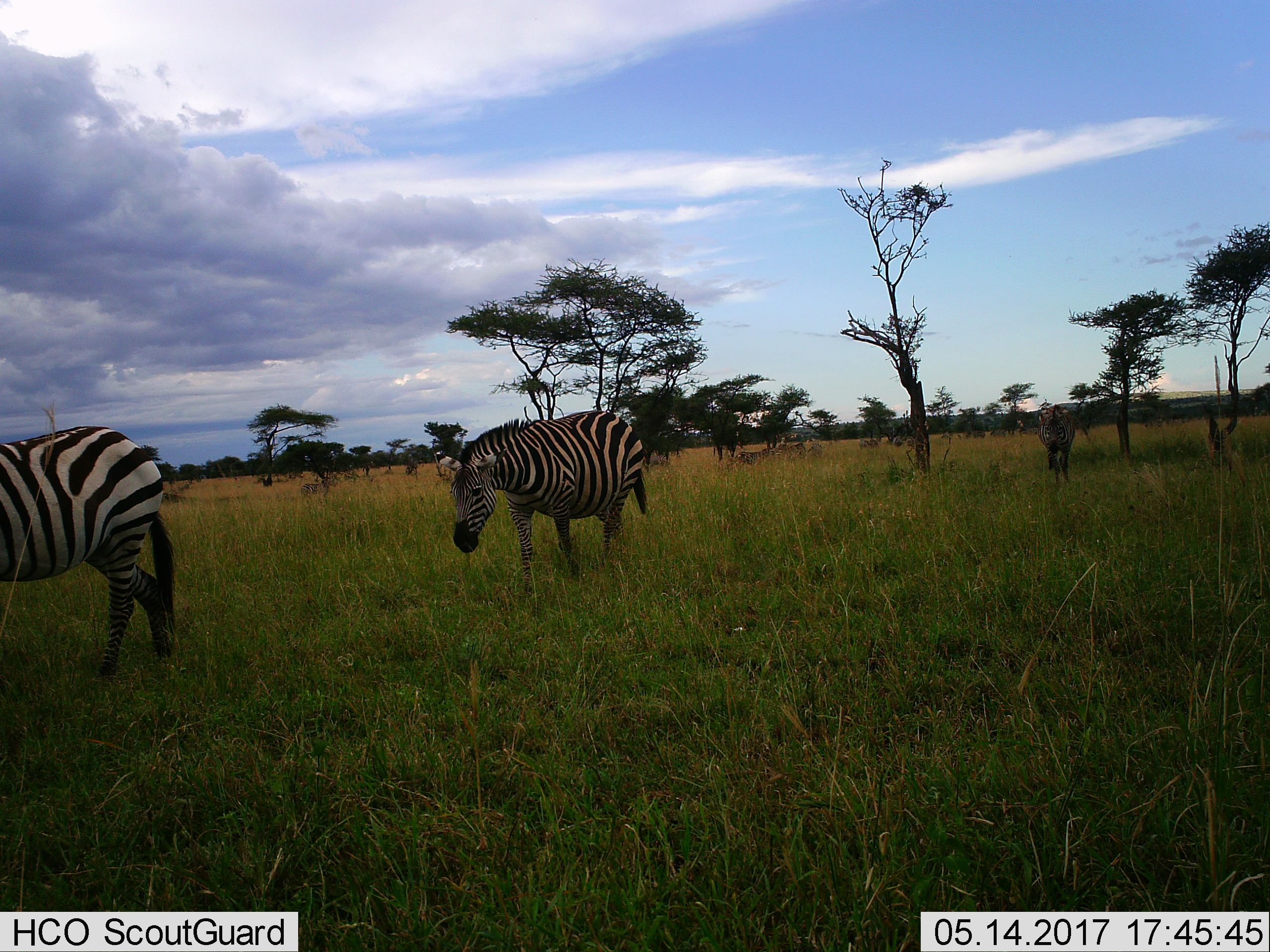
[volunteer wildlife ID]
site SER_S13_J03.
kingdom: Animalia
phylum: Chordata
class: Mammalia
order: Perissodactyla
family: Equidae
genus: Equus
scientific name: Equus quagga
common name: plains zebra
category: zebraplains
Zebraplains (plains zebra) (Equus quagga), count 11-50. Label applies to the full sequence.